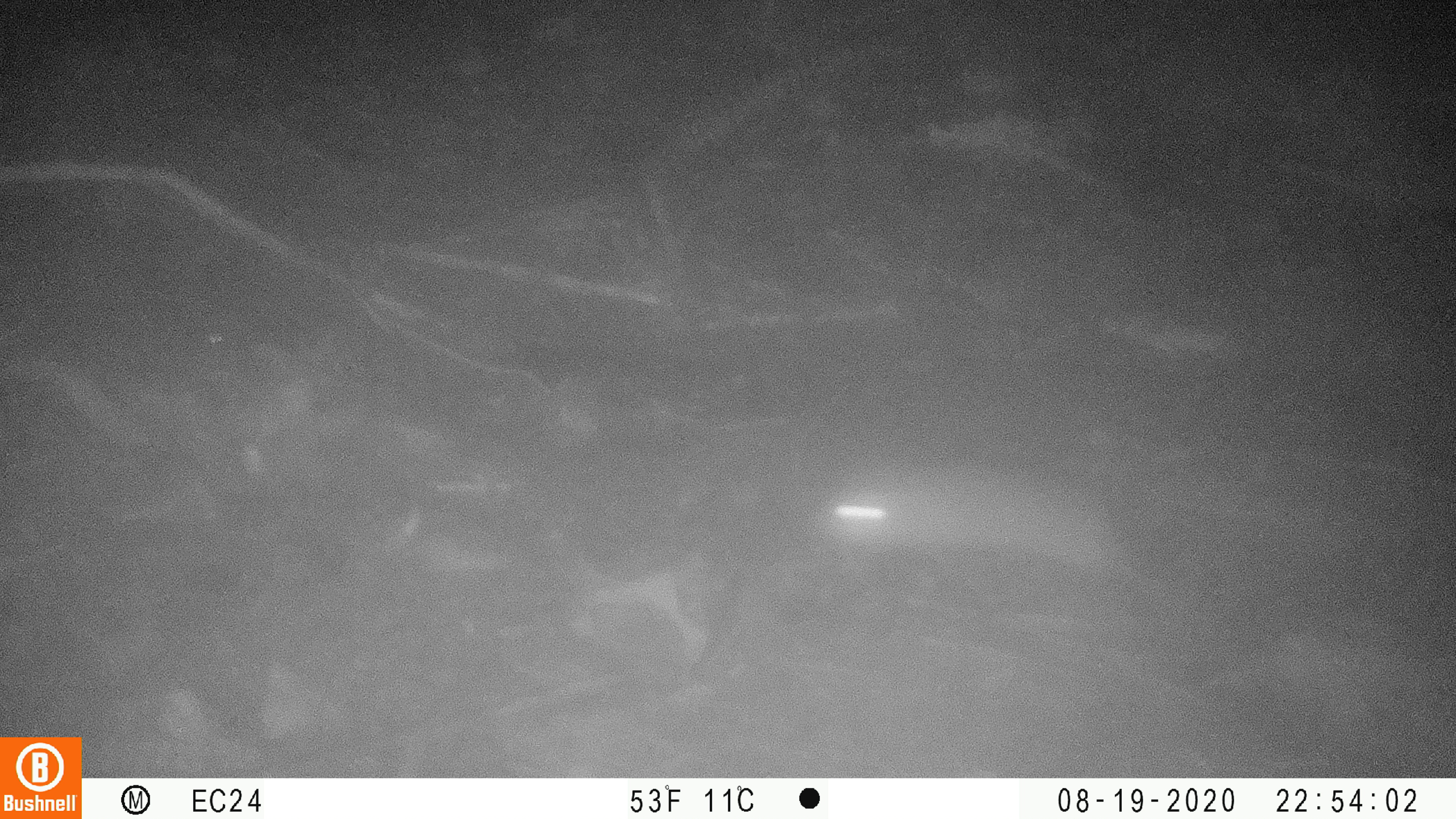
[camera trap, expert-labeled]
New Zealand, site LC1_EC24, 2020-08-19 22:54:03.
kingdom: Animalia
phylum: Chordata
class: Mammalia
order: Rodentia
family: Muridae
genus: Rattus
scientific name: Rattus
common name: rat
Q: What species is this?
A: Rat (Rattus).